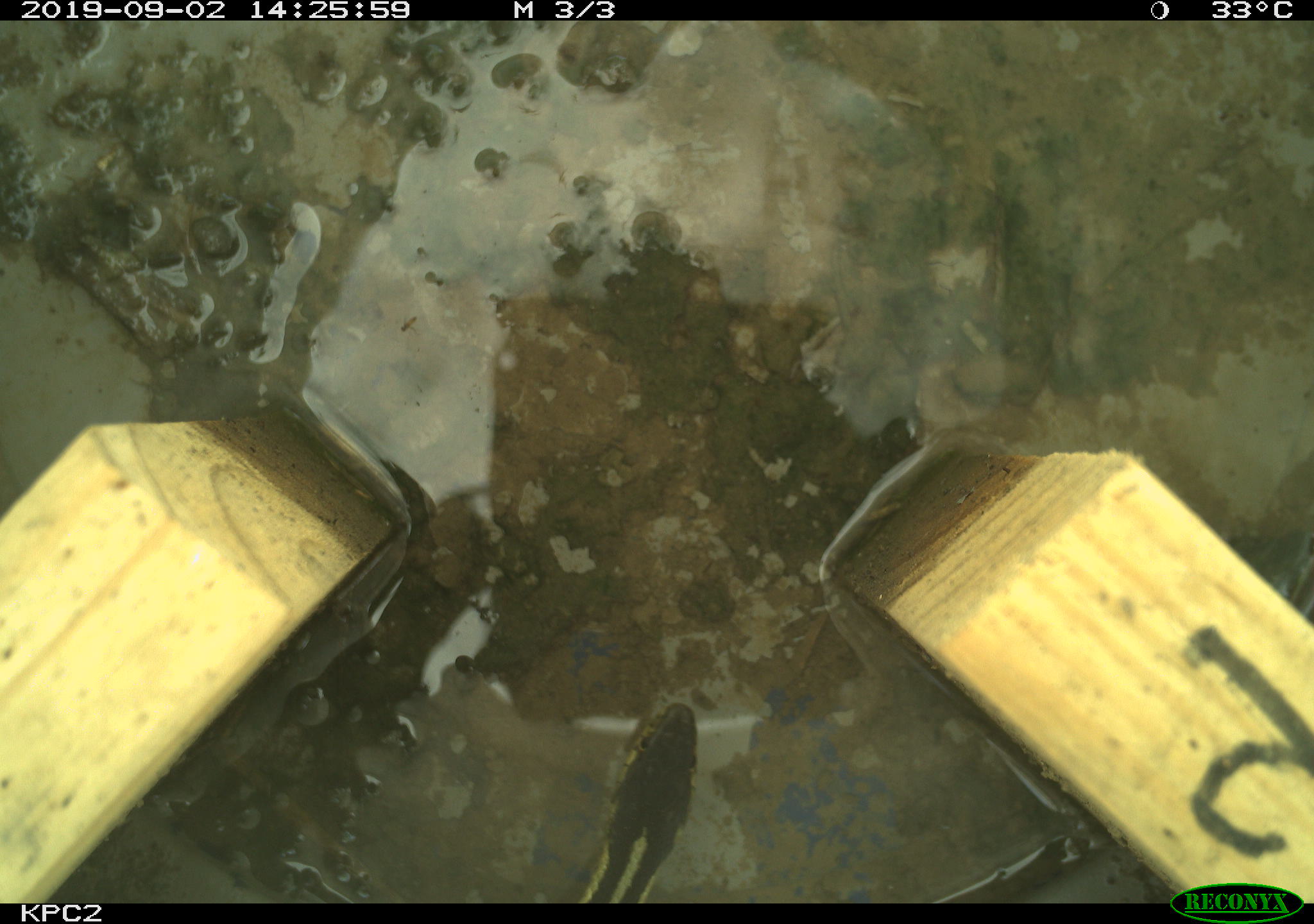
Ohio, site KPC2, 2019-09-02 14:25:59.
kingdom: Animalia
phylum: Chordata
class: Reptilia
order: Squamata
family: Colubridae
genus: Thamnophis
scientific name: Thamnophis sirtalis sirtalis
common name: eastern gartersnake